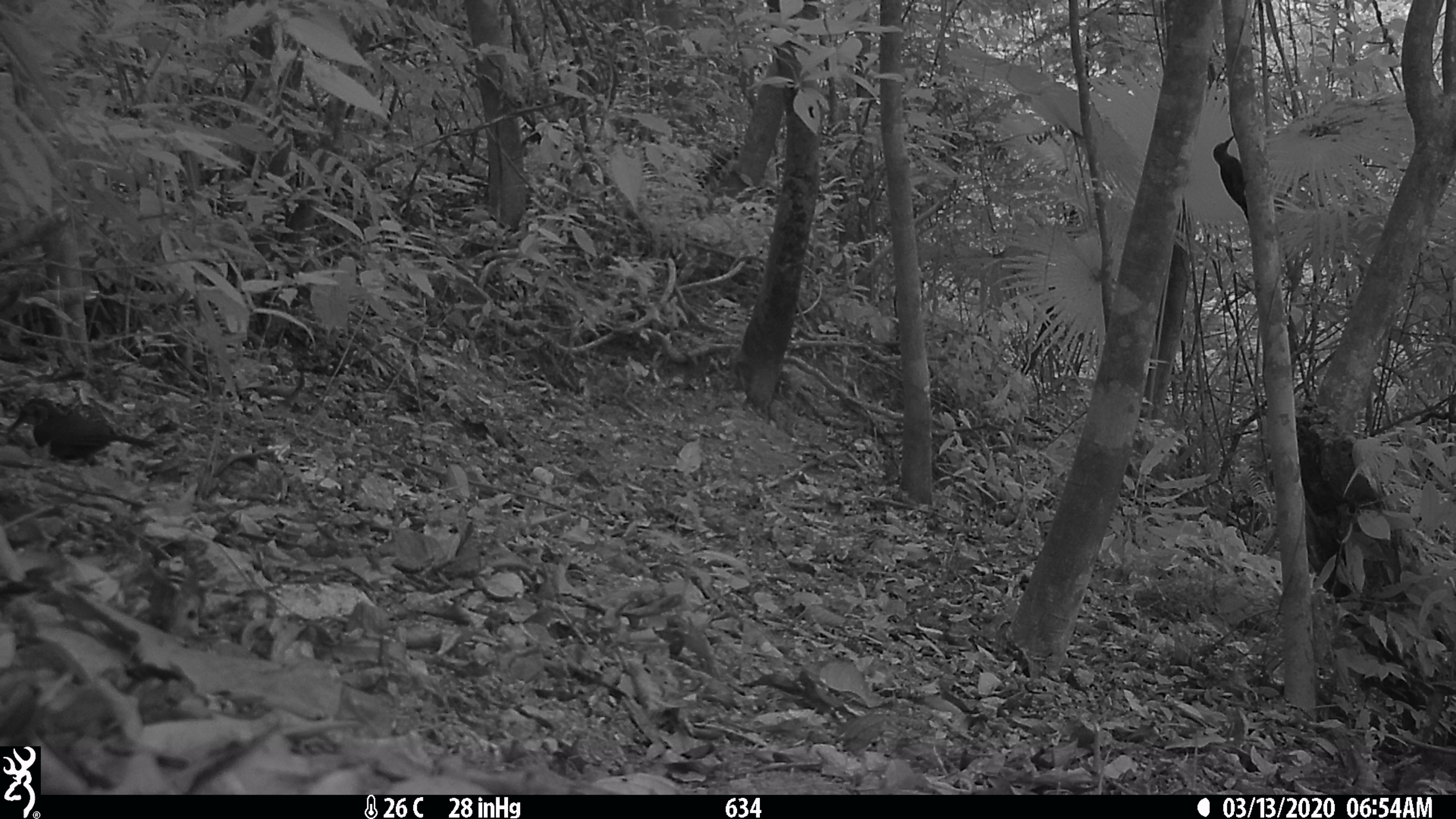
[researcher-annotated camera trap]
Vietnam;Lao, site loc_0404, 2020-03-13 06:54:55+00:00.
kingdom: Animalia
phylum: Chordata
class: Aves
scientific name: Aves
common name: bird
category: unidentified bird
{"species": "unidentified bird (bird) (Aves)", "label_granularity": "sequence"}